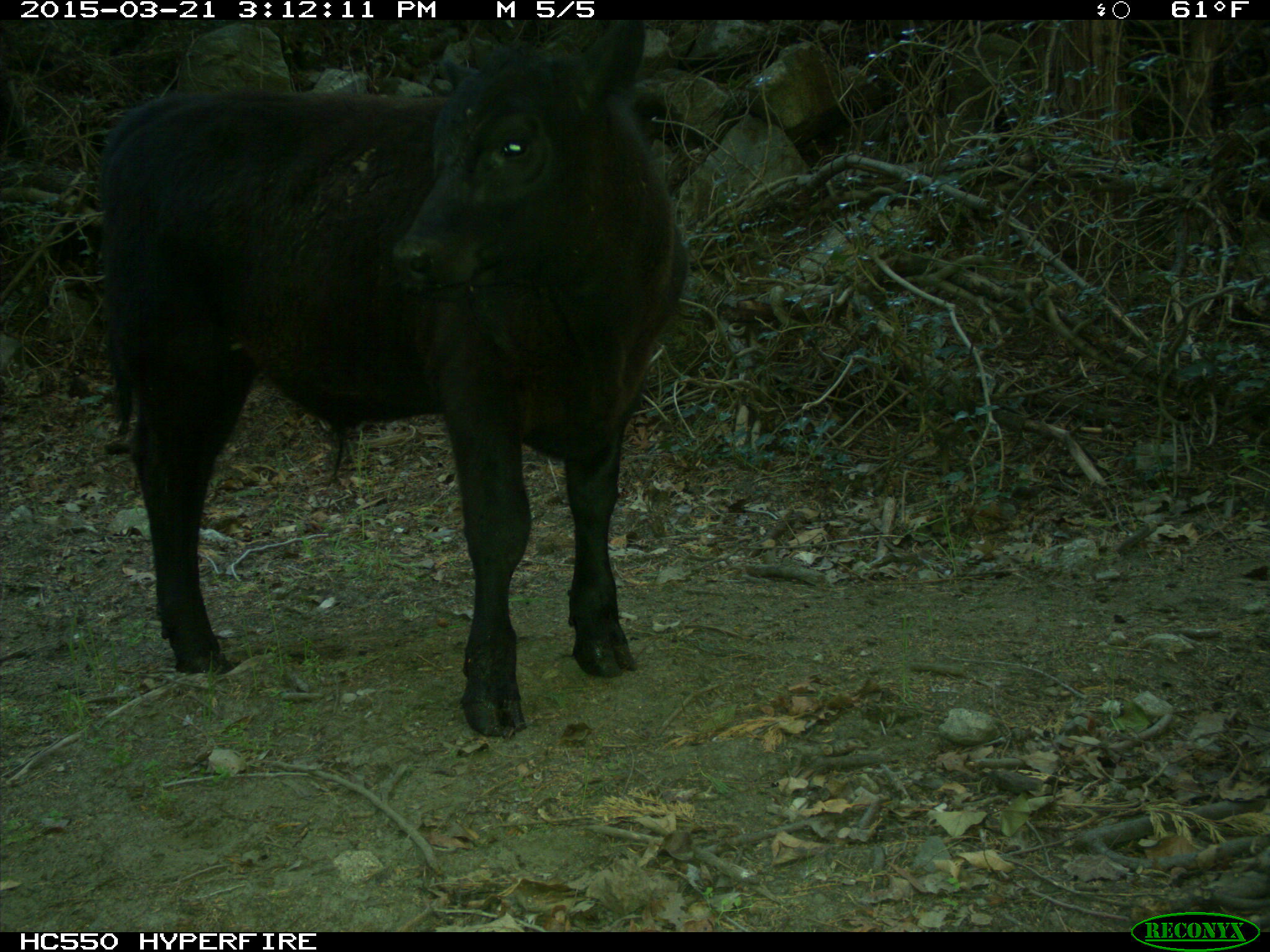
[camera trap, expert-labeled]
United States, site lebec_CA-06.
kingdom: Animalia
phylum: Chordata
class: Mammalia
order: Artiodactyla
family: Bovidae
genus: Bos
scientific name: Bos taurus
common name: domestic cow